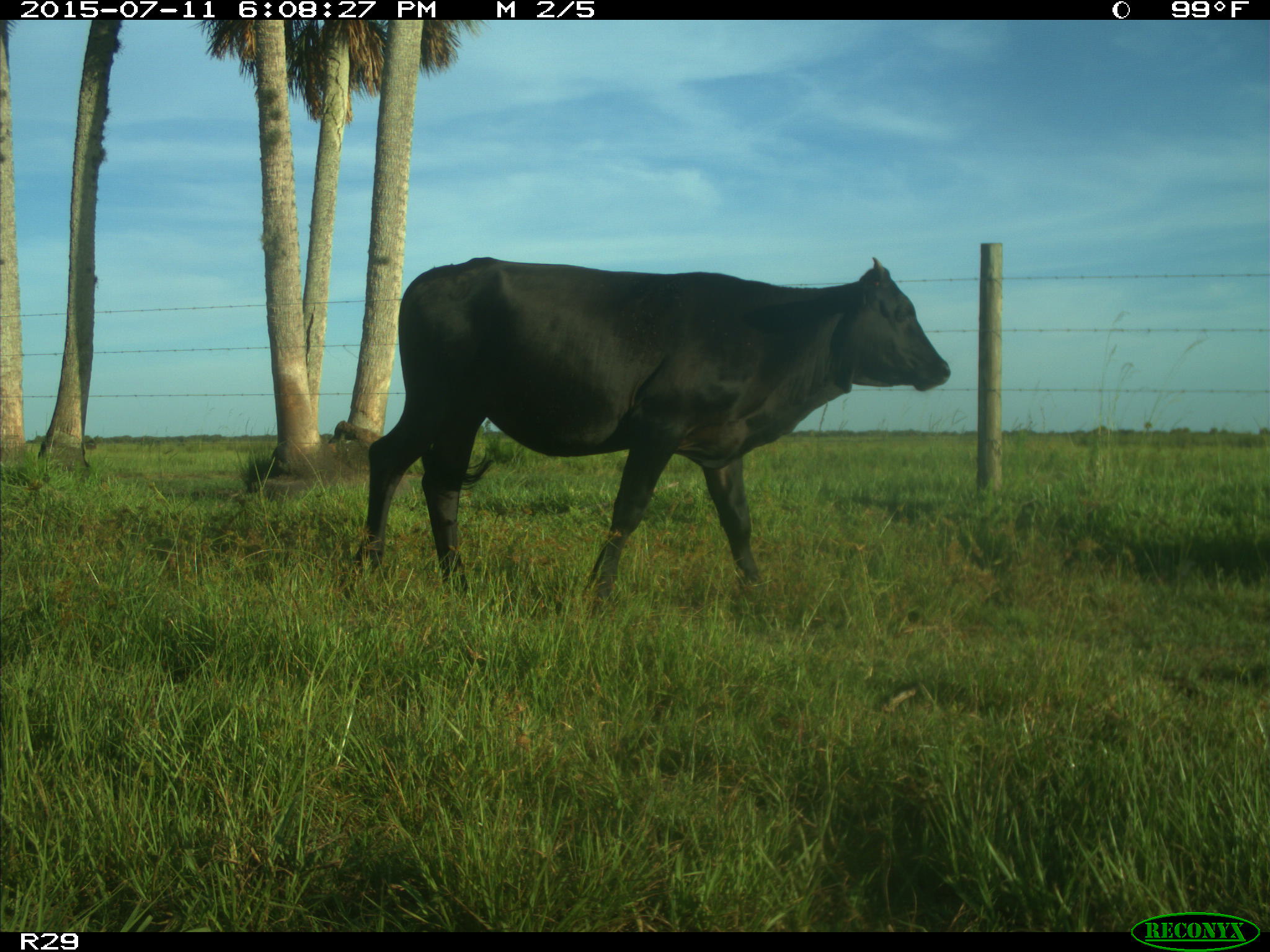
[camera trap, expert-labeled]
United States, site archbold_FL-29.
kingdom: Animalia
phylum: Chordata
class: Mammalia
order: Artiodactyla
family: Bovidae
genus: Bos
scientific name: Bos taurus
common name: domestic cow